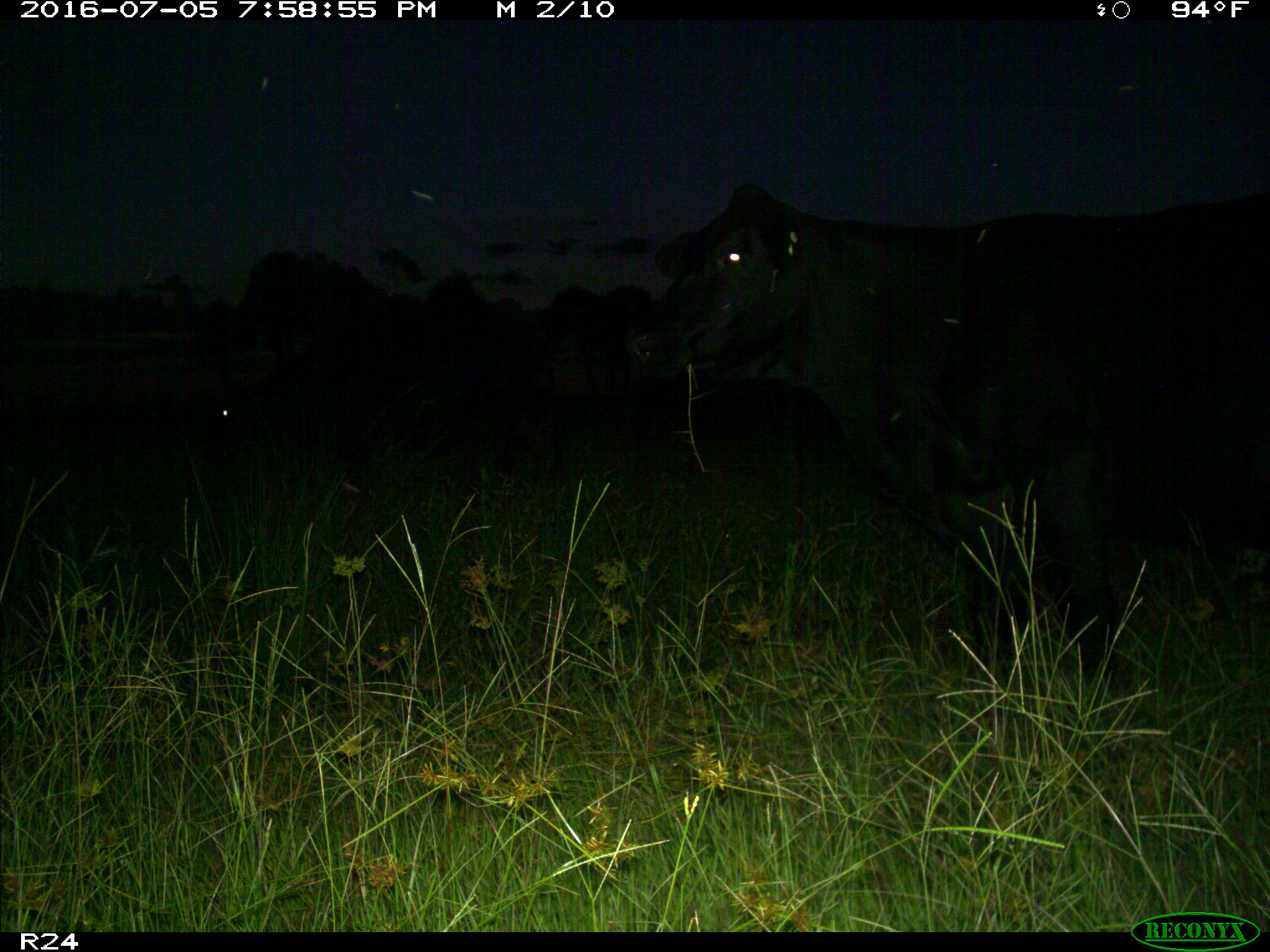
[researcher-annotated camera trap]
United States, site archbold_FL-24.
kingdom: Animalia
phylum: Chordata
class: Mammalia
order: Artiodactyla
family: Bovidae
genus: Bos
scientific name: Bos taurus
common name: domestic cow